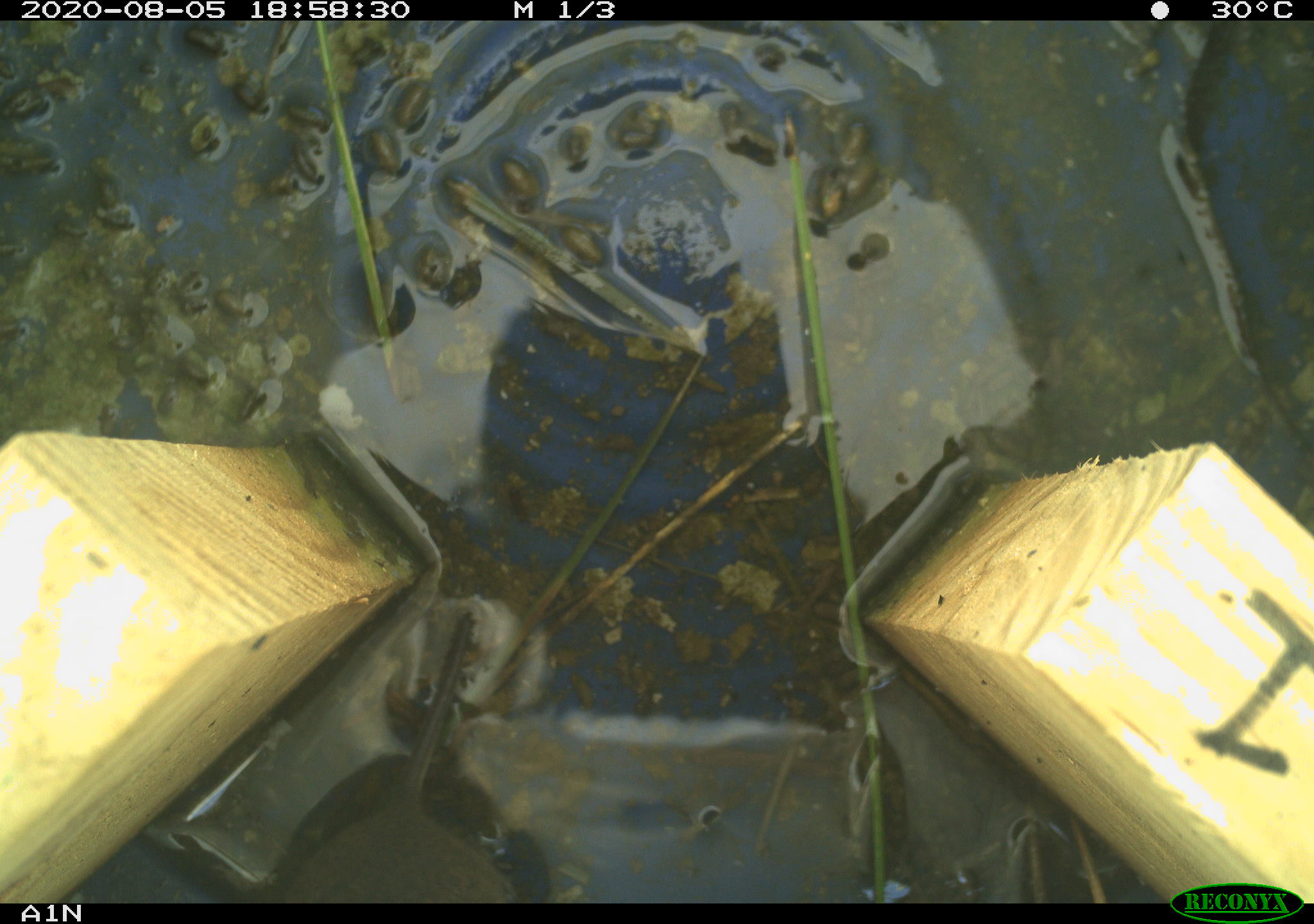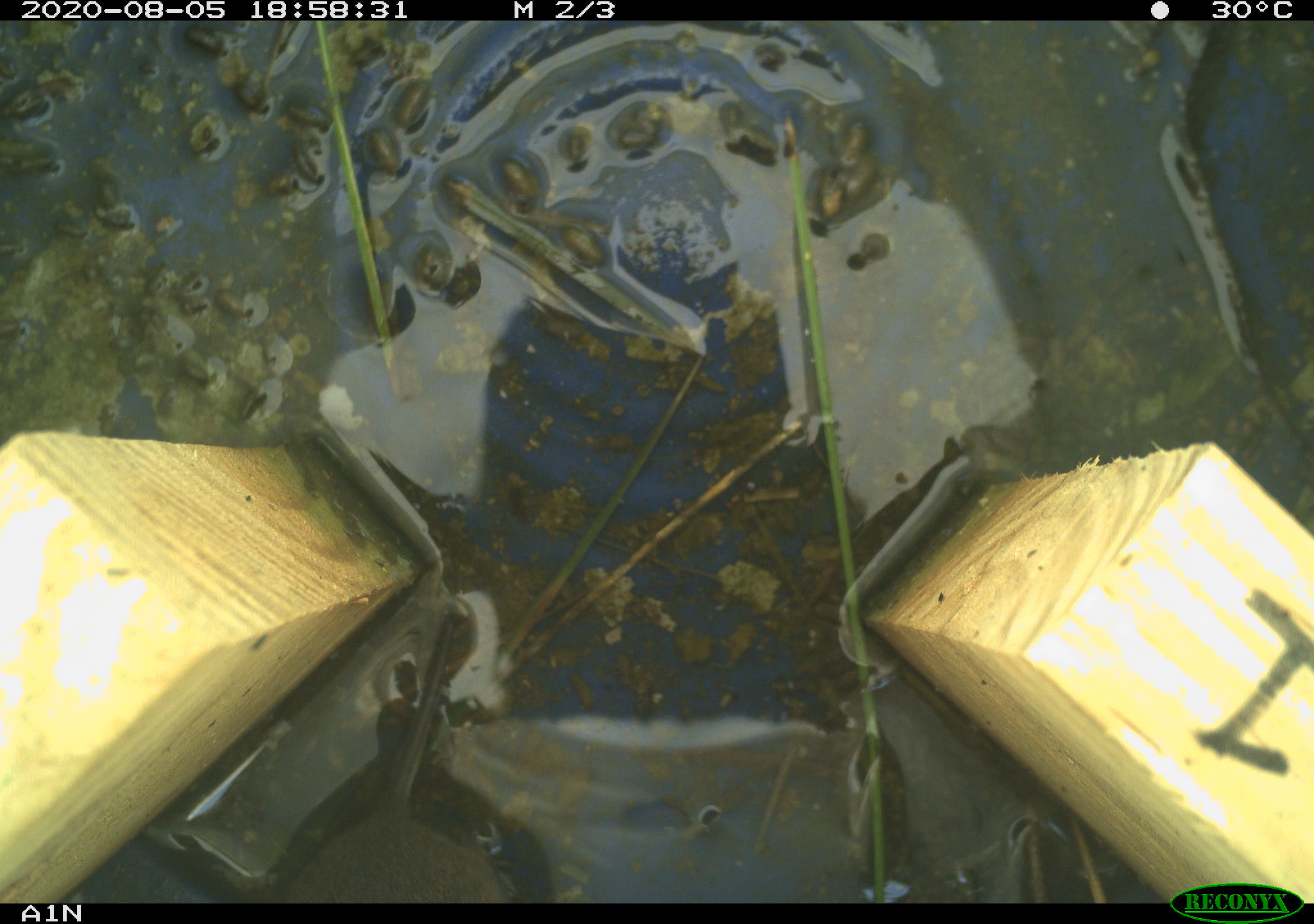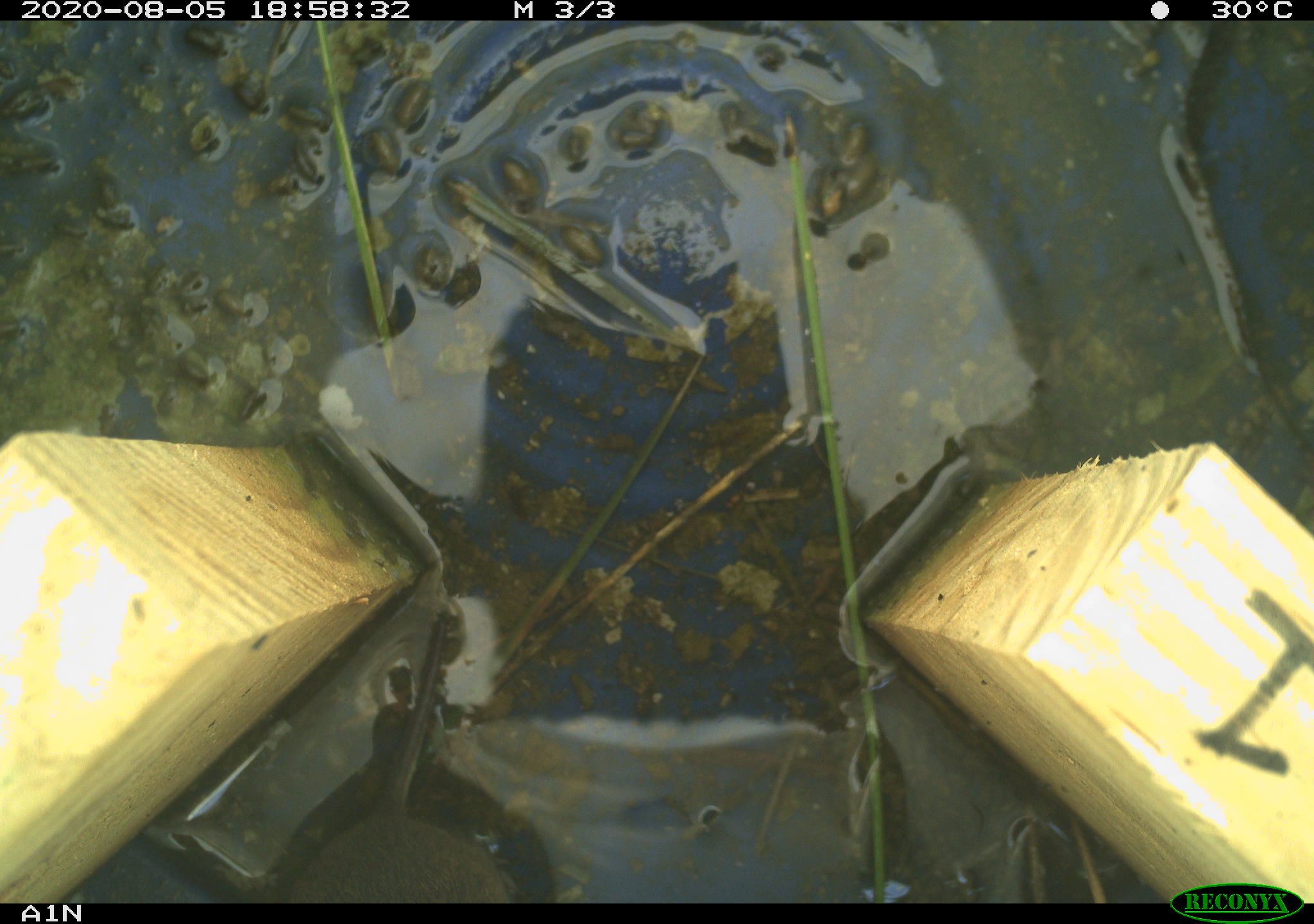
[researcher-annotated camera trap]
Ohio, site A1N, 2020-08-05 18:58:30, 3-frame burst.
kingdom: Animalia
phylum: Chordata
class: Mammalia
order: Rodentia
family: Cricetidae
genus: Microtus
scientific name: Microtus pennsylvanicus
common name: meadow vole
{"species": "meadow vole (Microtus pennsylvanicus)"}